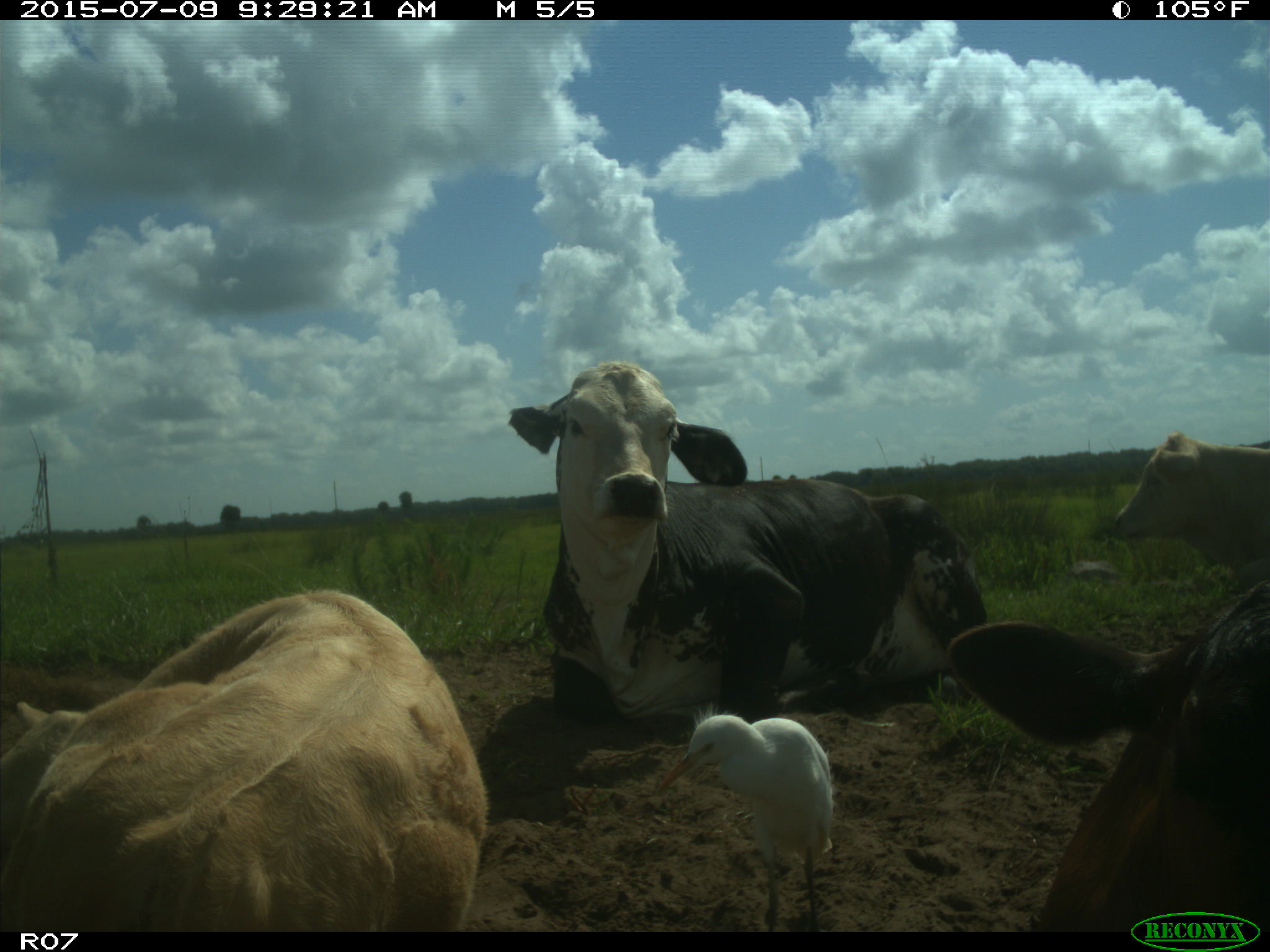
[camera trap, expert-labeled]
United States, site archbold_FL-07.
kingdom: Animalia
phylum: Chordata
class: Mammalia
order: Artiodactyla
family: Bovidae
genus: Bos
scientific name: Bos taurus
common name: domestic cow